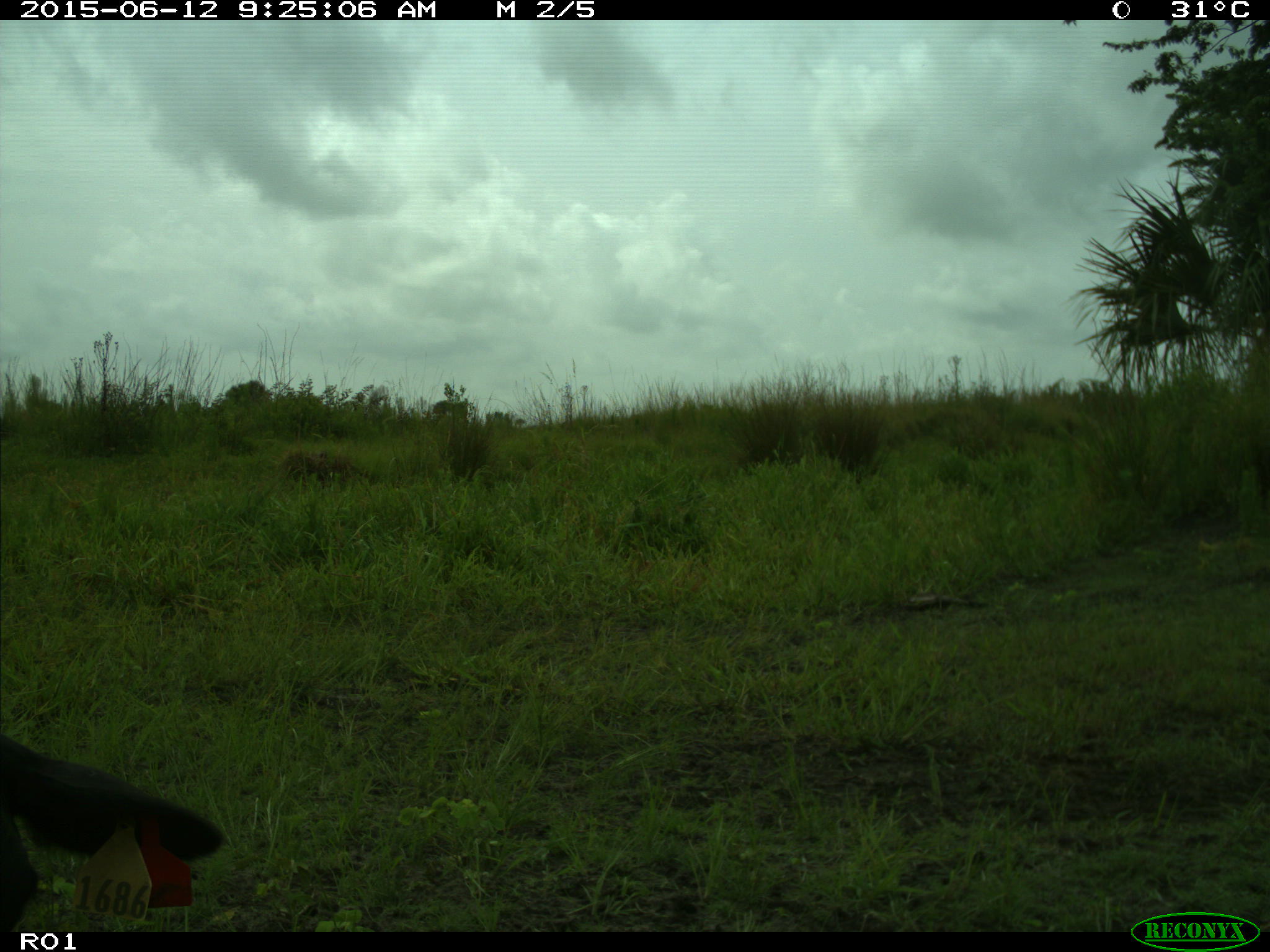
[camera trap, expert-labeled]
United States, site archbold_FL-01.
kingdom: Animalia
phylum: Chordata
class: Mammalia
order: Artiodactyla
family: Bovidae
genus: Bos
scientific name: Bos taurus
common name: domestic cow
Bos taurus (domestic cow).